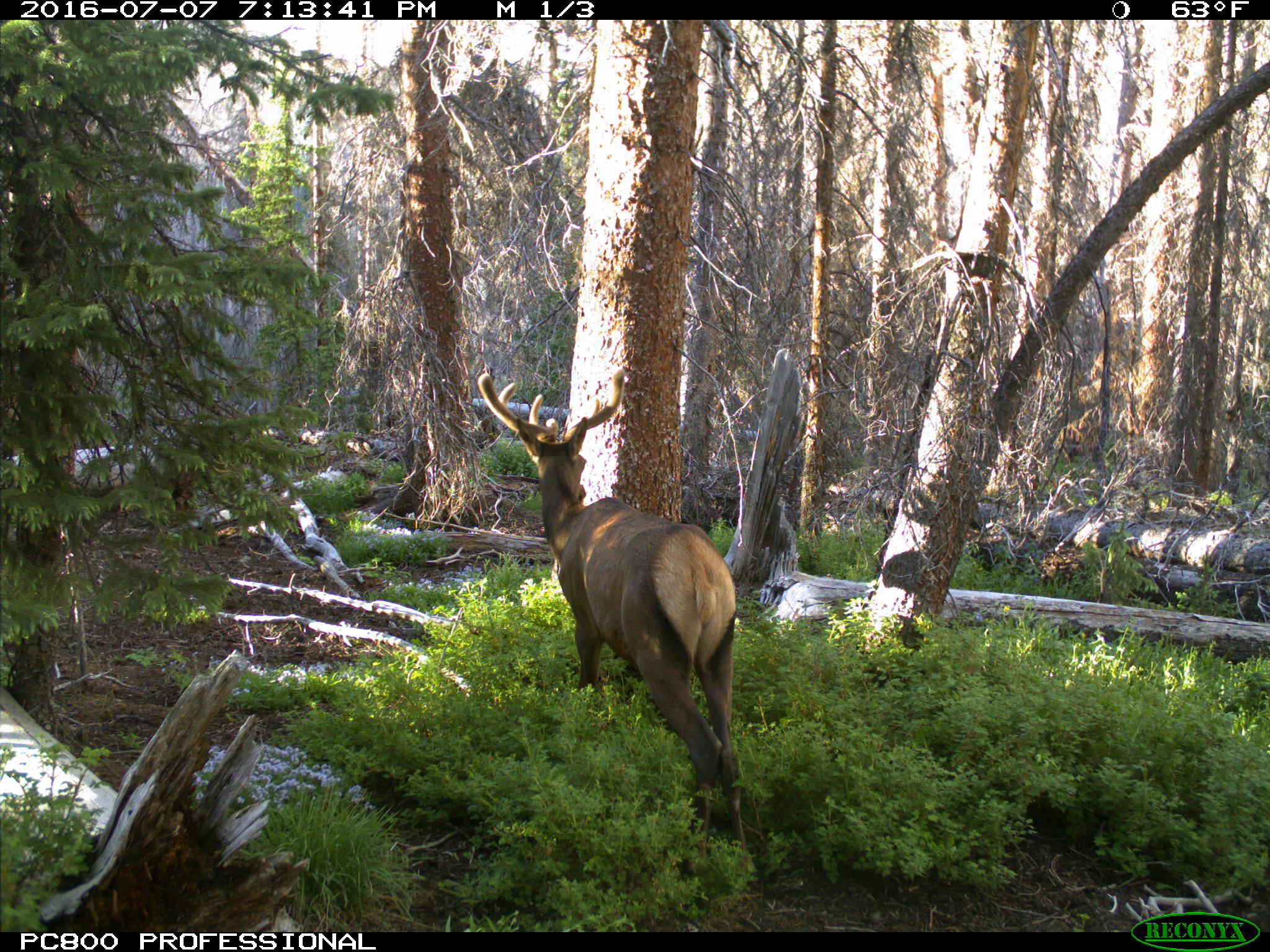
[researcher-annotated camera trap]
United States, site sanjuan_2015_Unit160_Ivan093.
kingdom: Animalia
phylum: Chordata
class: Mammalia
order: Artiodactyla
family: Cervidae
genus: Cervus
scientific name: Cervus elaphus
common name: red deer